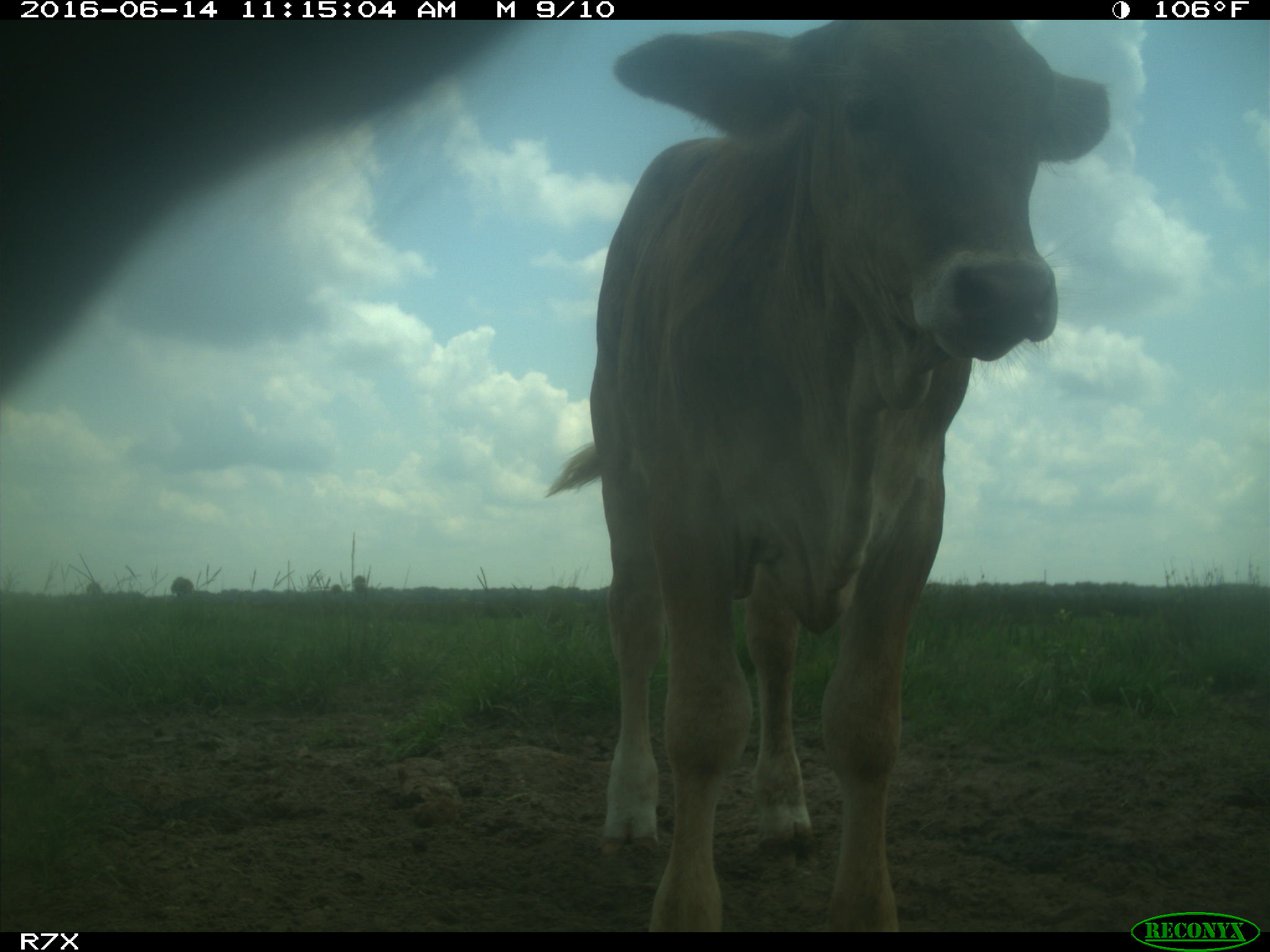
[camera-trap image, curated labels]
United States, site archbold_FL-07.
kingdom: Animalia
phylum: Chordata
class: Mammalia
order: Artiodactyla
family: Bovidae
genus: Bos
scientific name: Bos taurus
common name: domestic cow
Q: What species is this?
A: Bos taurus (domestic cow).